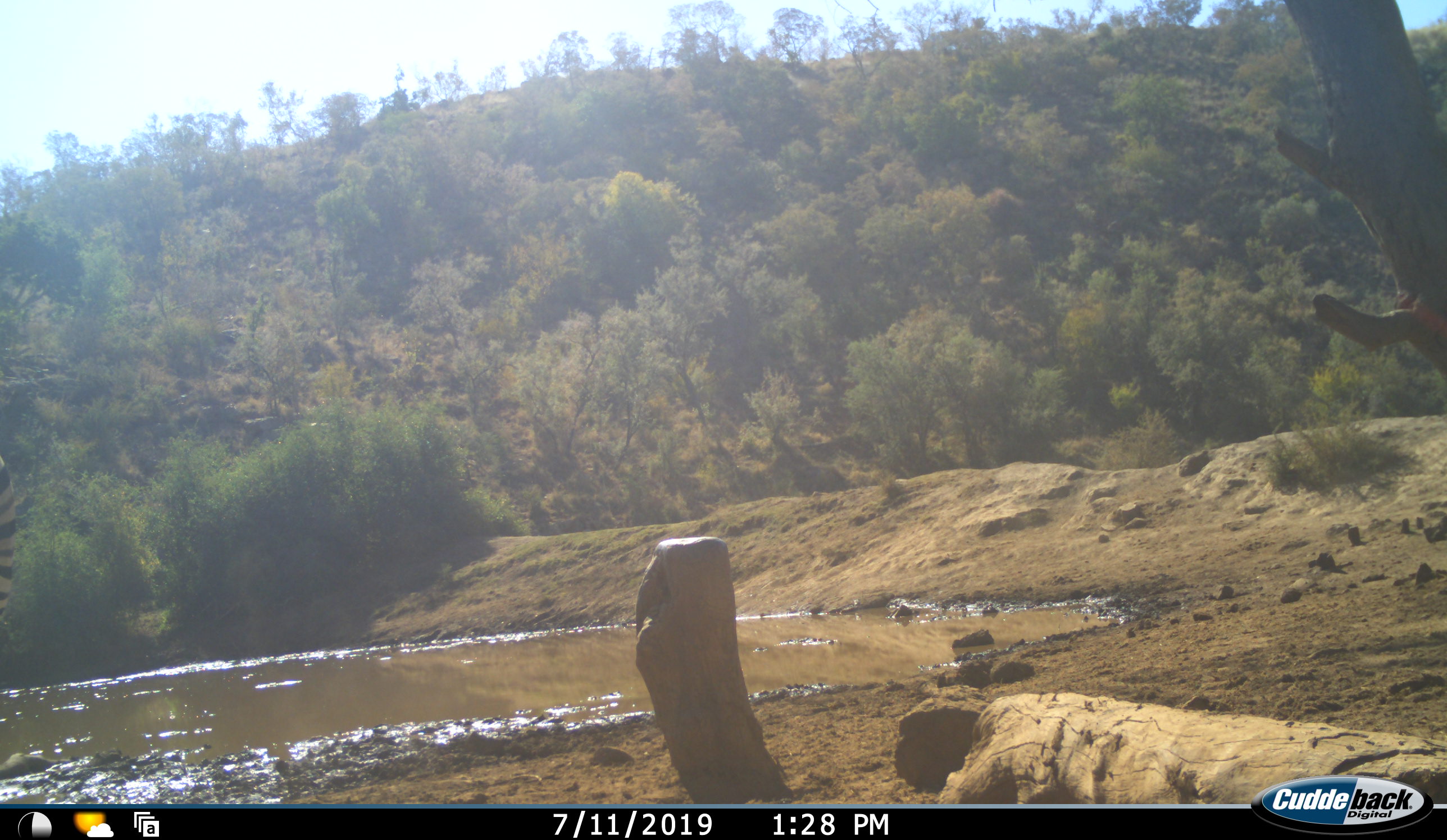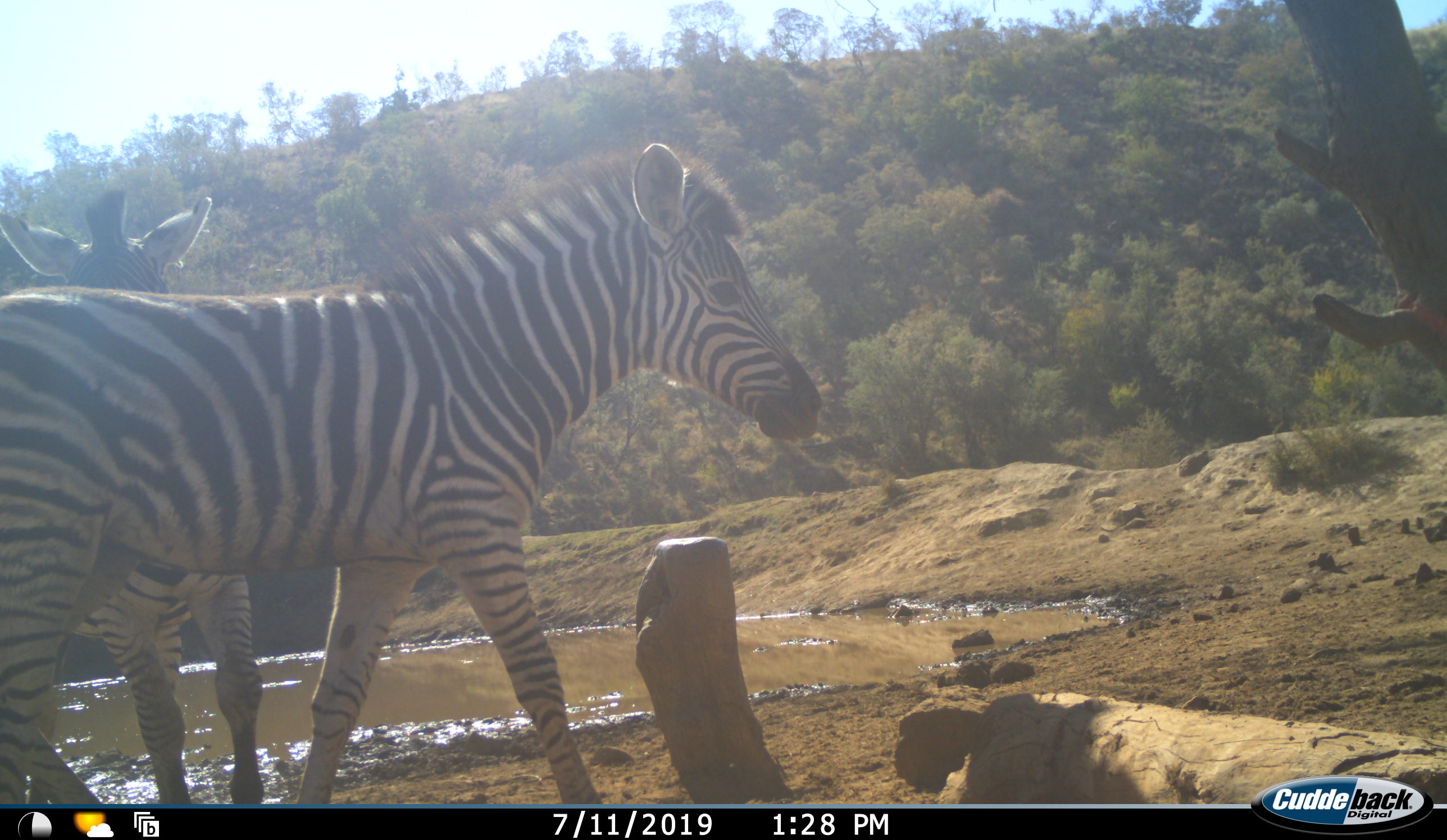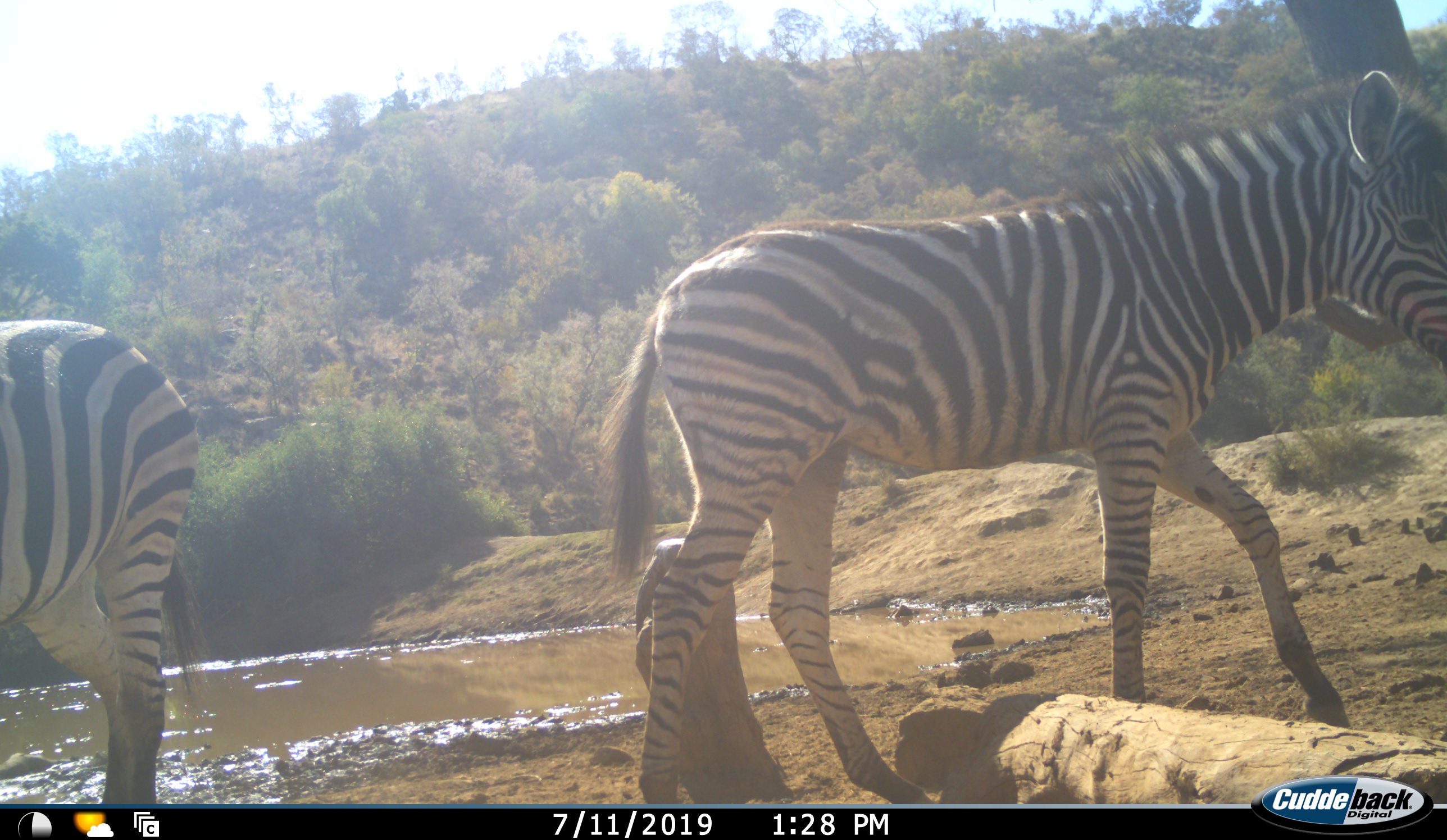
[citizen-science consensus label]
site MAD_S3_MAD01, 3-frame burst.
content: unidentified animal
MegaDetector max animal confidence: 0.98